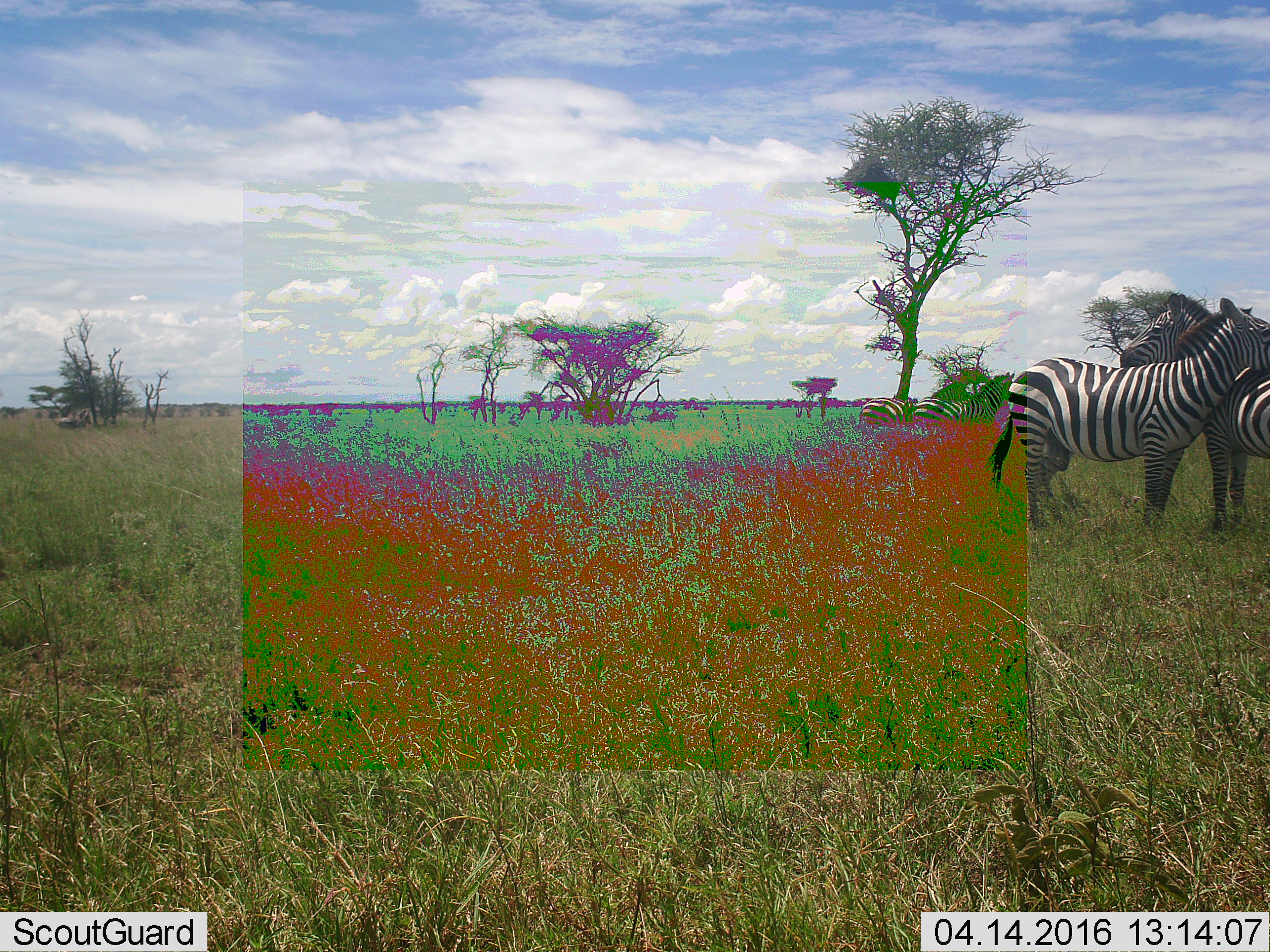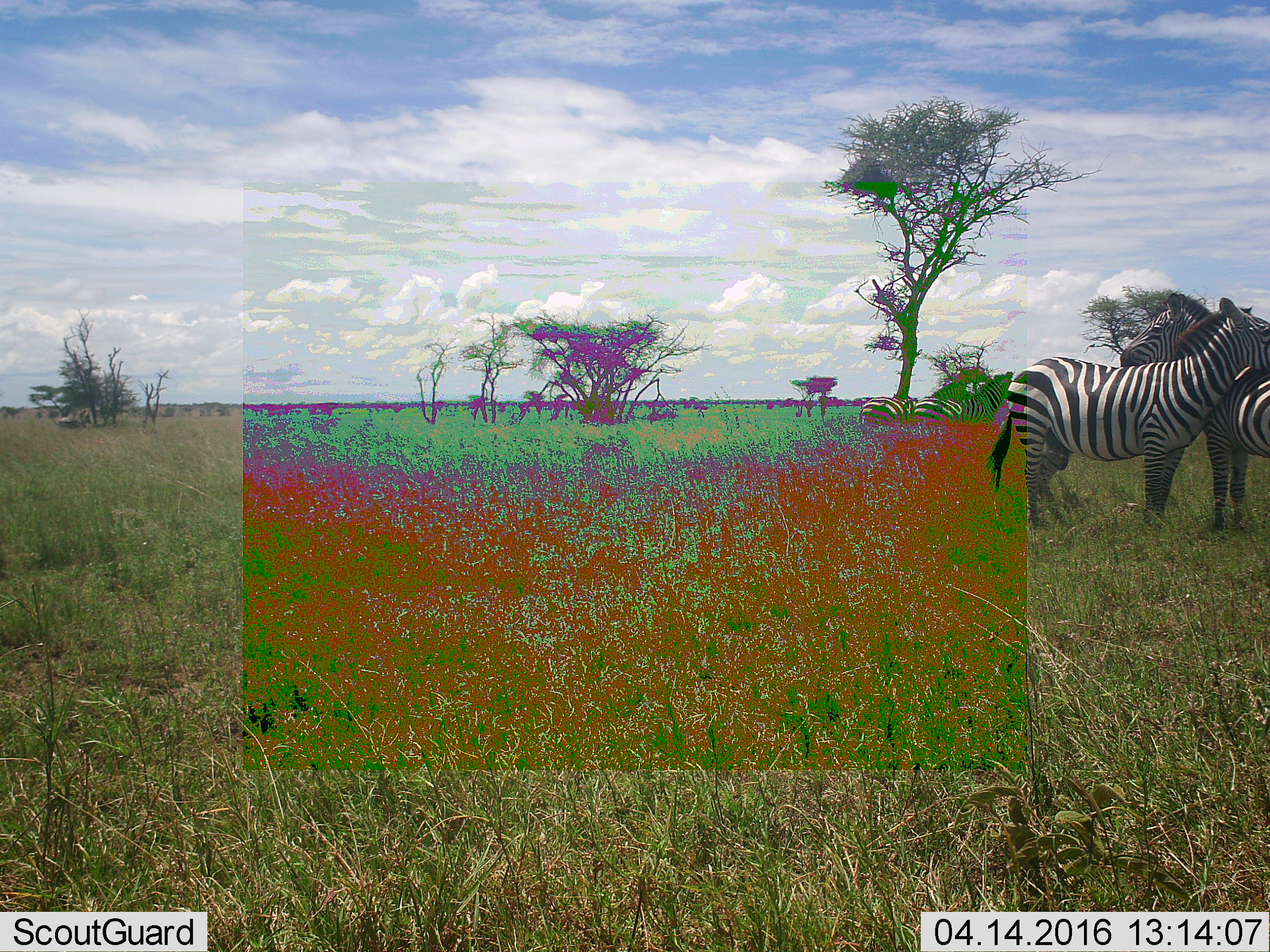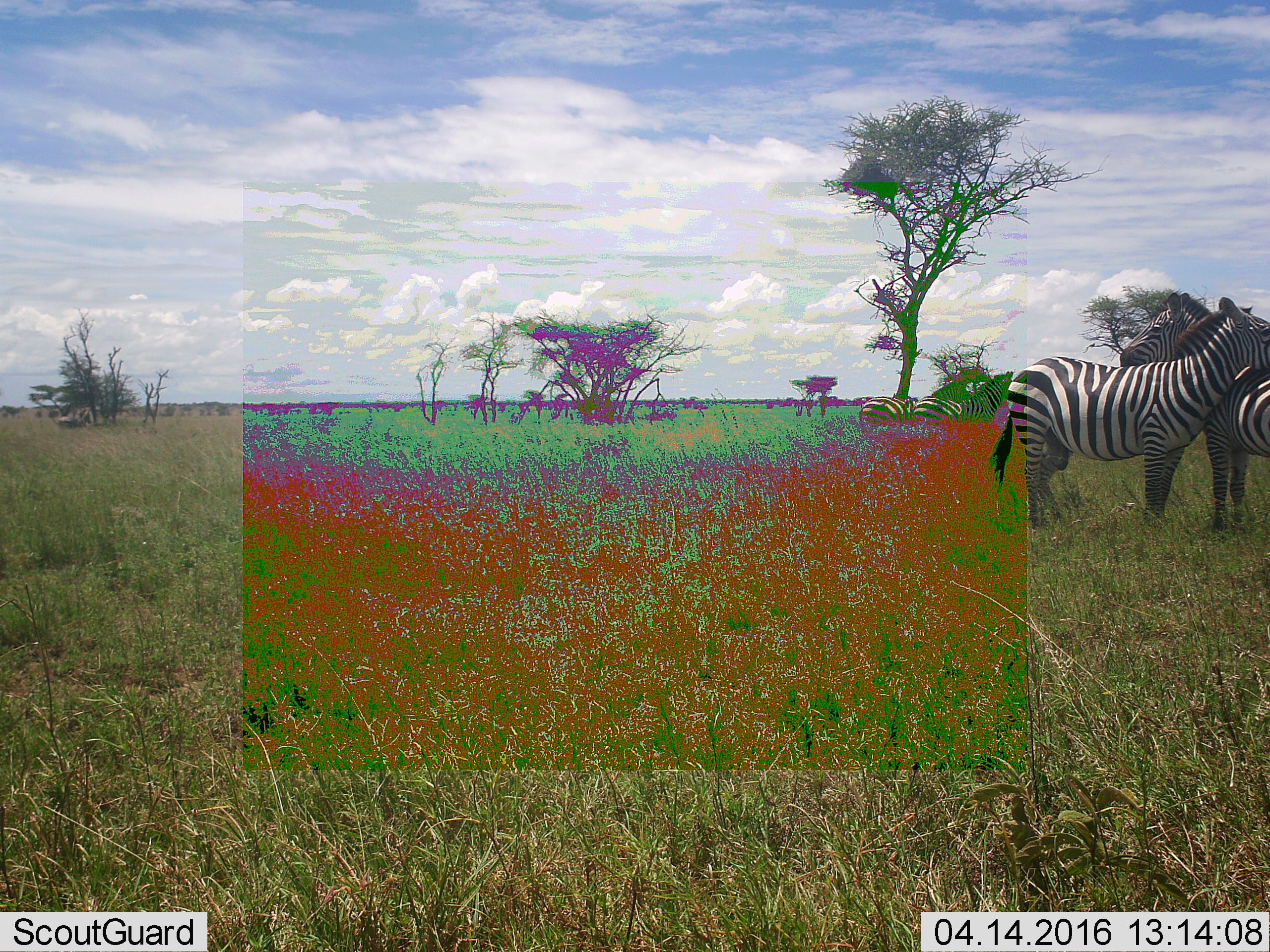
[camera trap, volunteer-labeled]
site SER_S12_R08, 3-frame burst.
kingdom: Animalia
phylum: Chordata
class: Mammalia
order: Perissodactyla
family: Equidae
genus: Equus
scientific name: Equus quagga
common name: plains zebra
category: zebraplains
Zebraplains (plains zebra) (Equus quagga), count 4. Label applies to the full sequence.